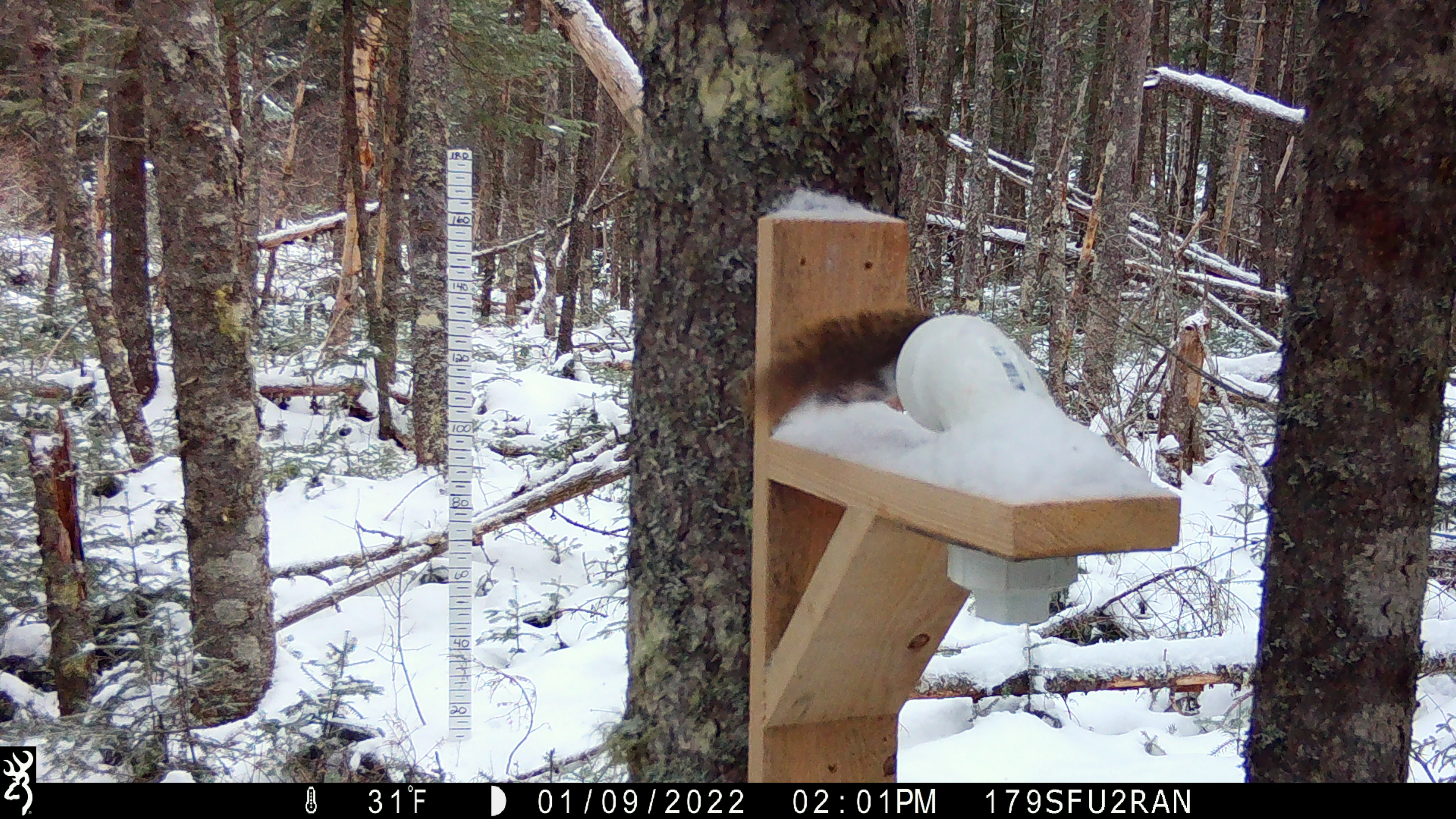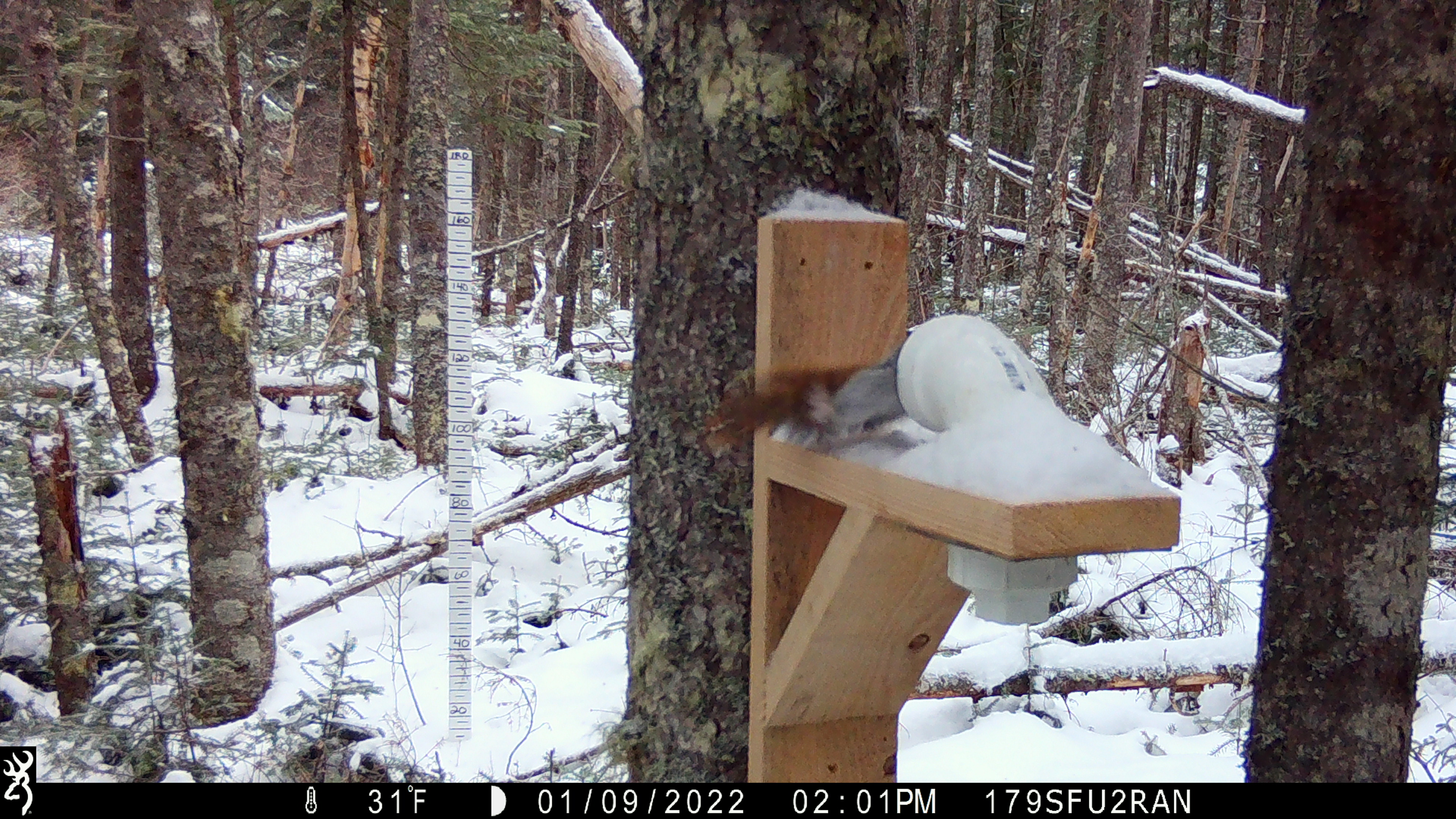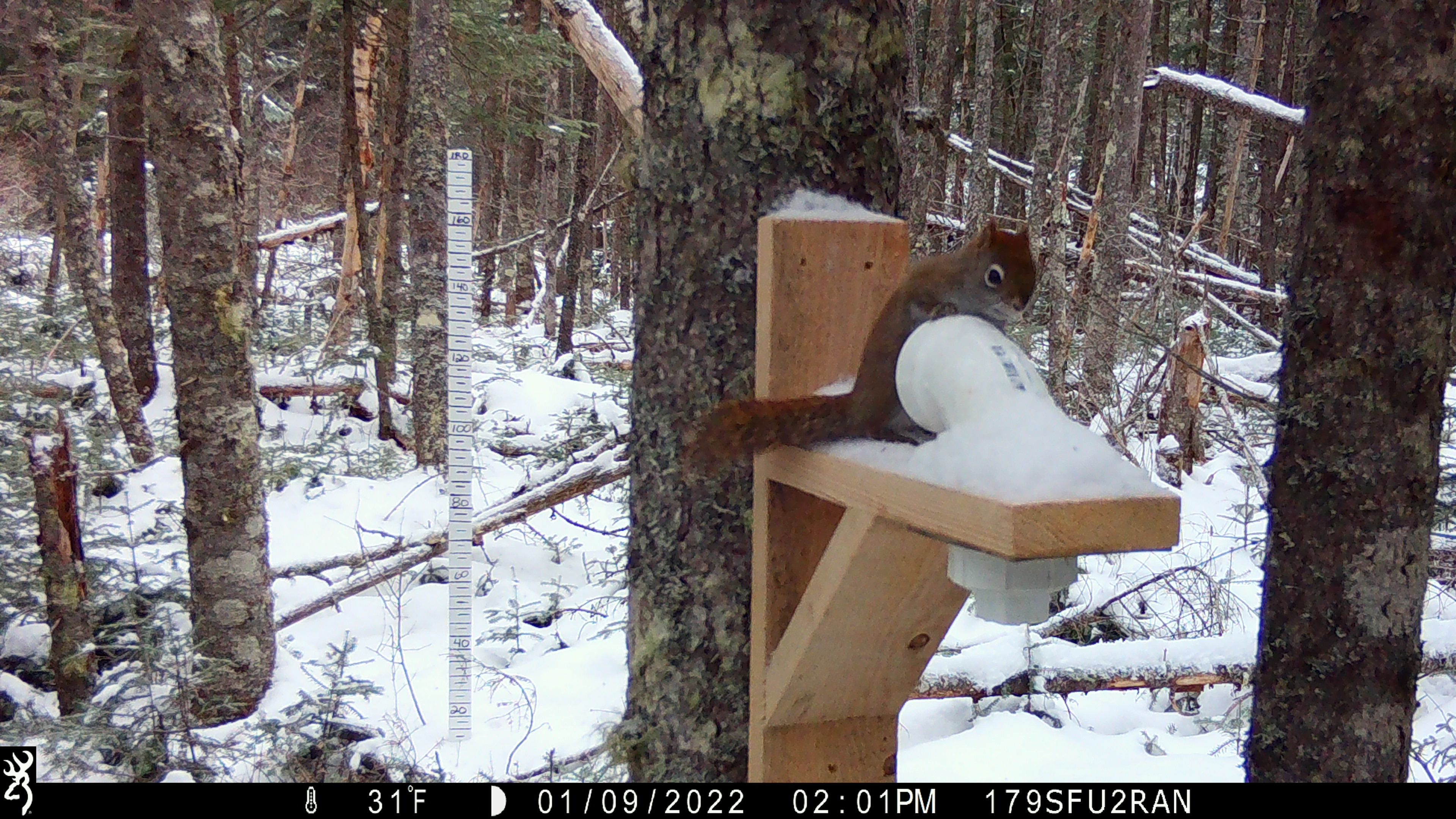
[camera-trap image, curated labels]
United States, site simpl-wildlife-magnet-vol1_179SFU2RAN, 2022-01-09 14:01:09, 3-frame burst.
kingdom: Animalia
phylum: Chordata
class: Mammalia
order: Rodentia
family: Sciuridae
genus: Tamiasciurus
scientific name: Tamiasciurus hudsonicus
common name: red squirrel